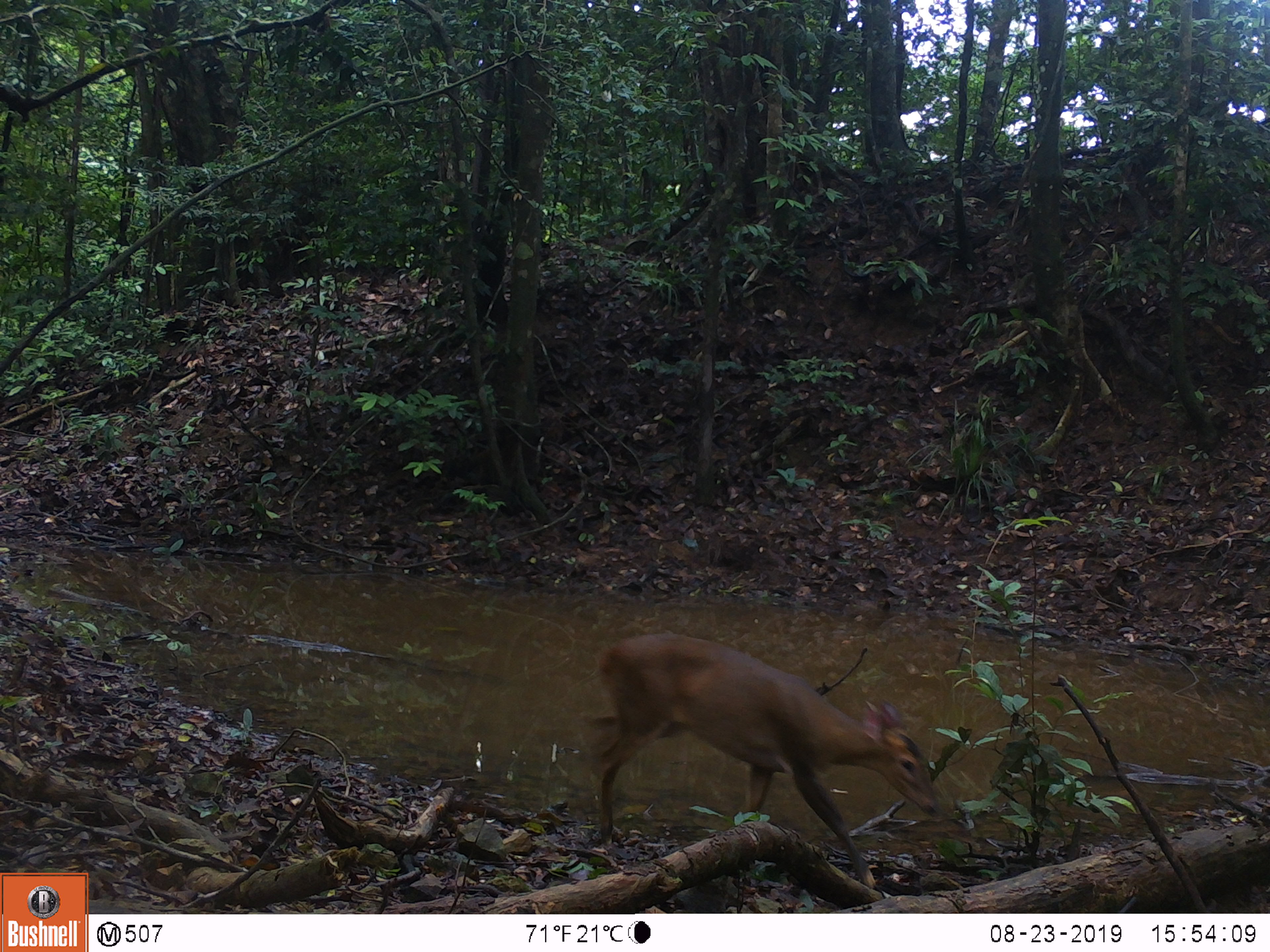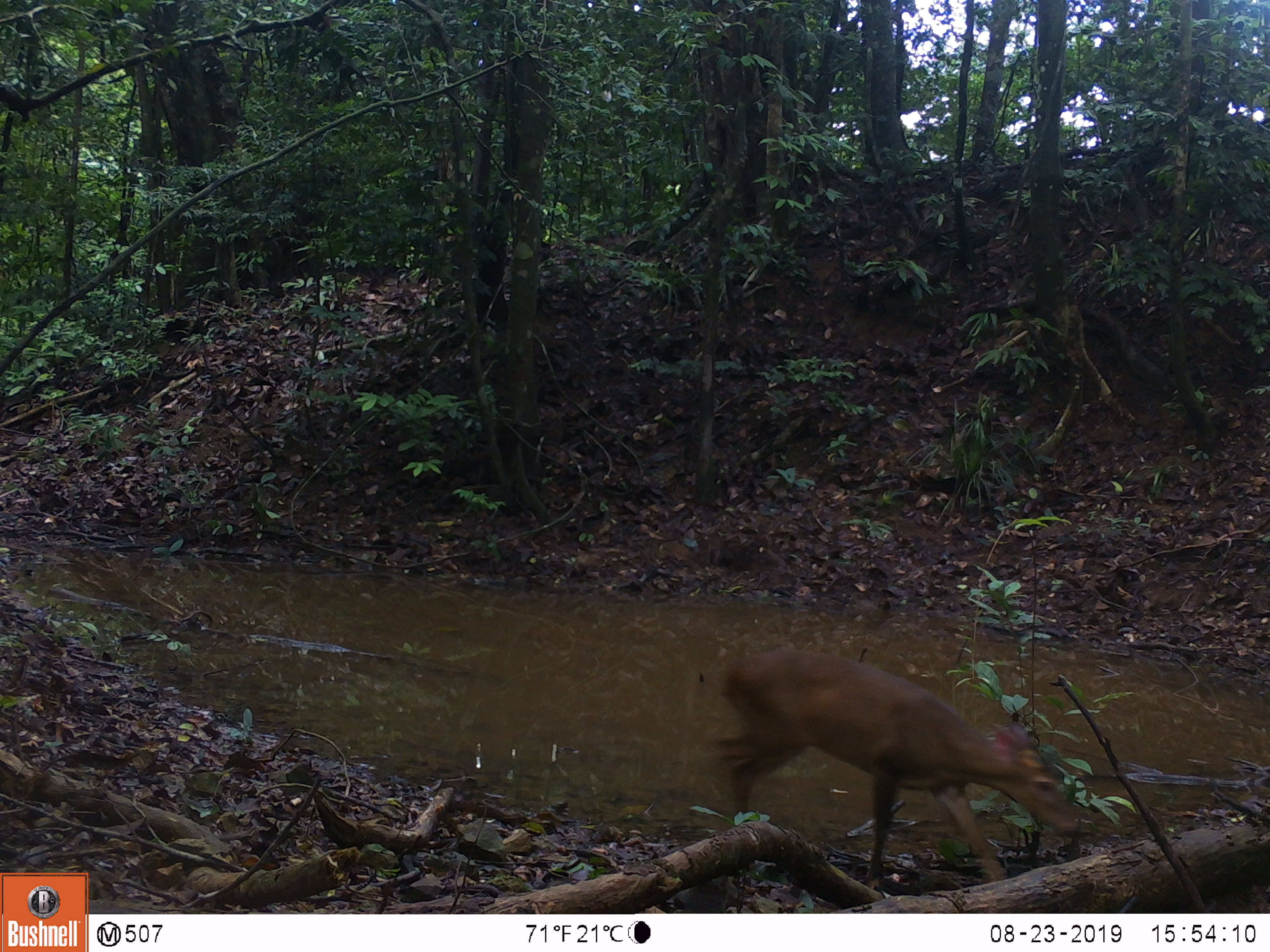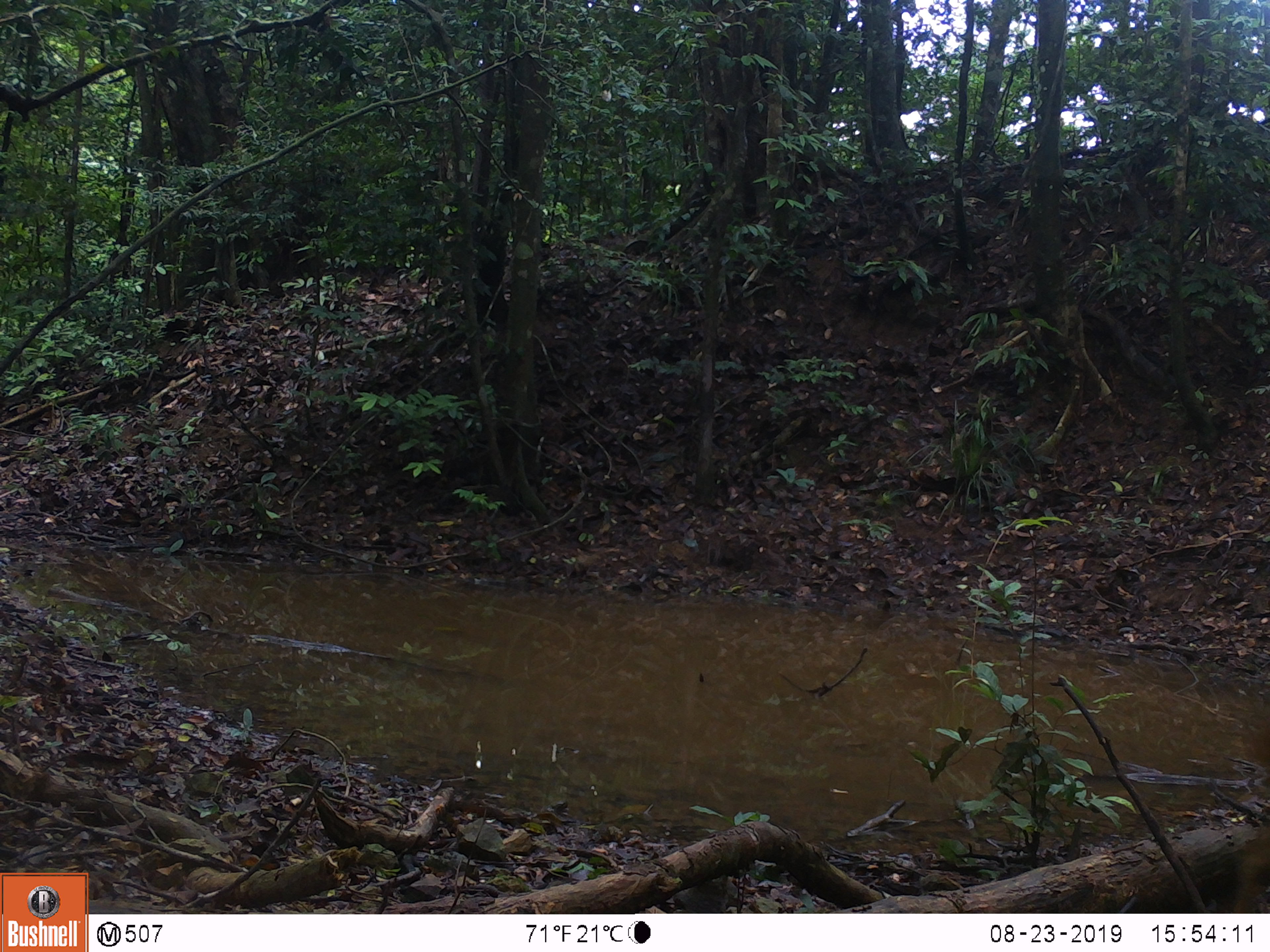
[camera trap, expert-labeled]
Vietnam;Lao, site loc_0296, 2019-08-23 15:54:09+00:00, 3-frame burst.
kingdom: Animalia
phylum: Chordata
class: Mammalia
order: Artiodactyla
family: Cervidae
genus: Muntiacus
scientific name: Muntiacus vuquangensis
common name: large-antlered muntjac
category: large antlered muntjac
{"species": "large antlered muntjac (large-antlered muntjac) (Muntiacus vuquangensis)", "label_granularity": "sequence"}